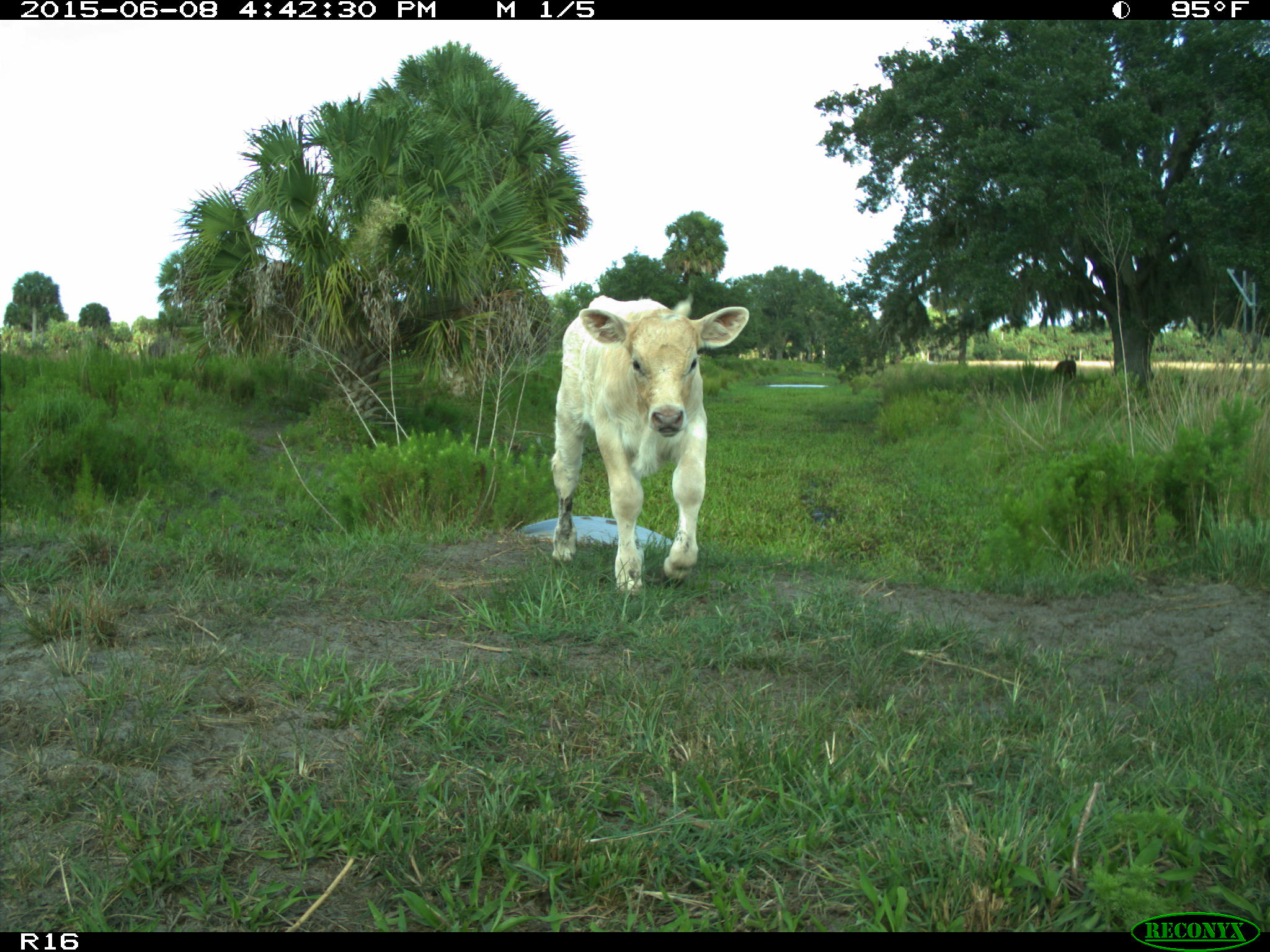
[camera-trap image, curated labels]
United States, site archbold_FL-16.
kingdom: Animalia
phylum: Chordata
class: Mammalia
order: Artiodactyla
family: Bovidae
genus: Bos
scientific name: Bos taurus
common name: domestic cow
Bos taurus (domestic cow).